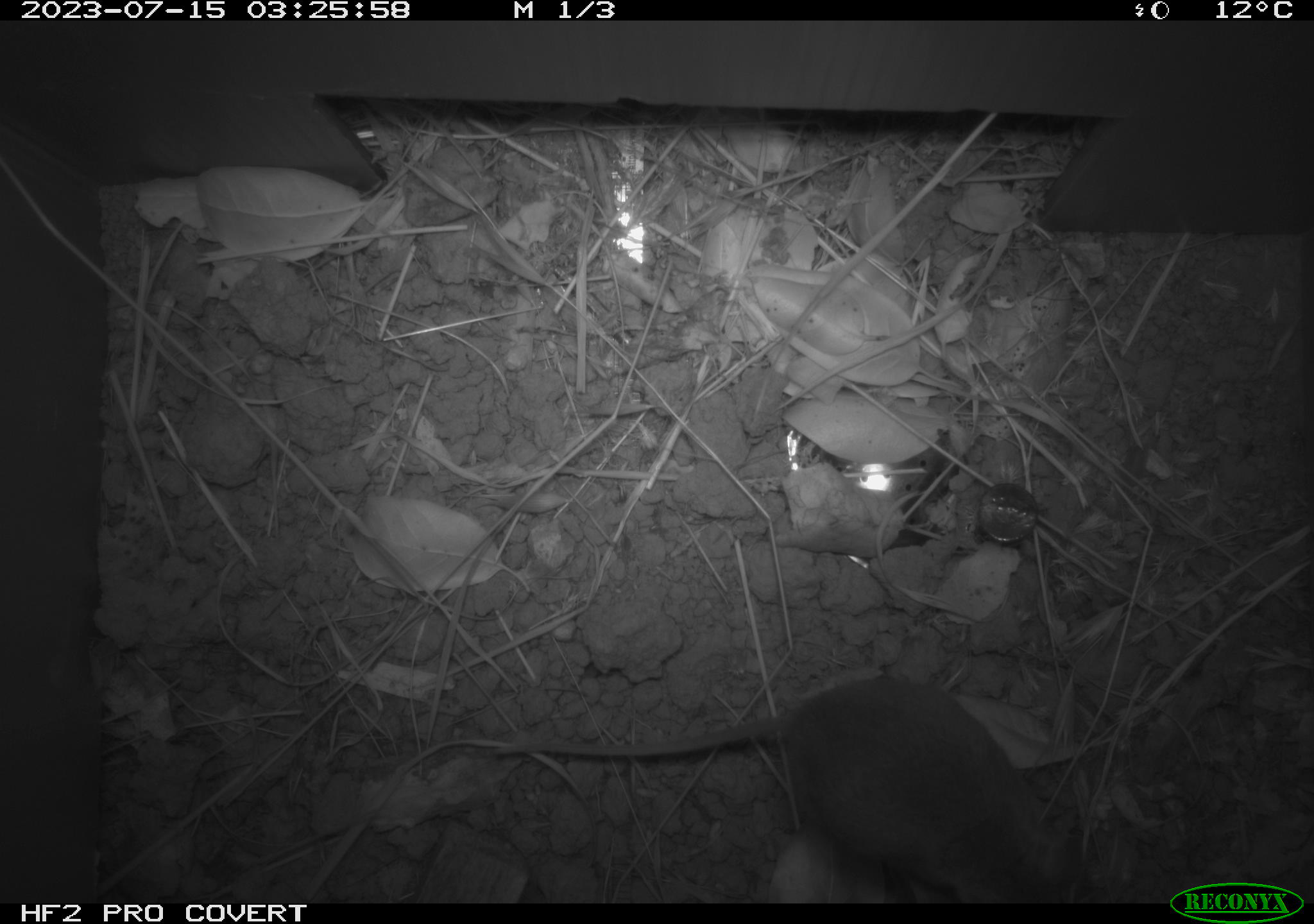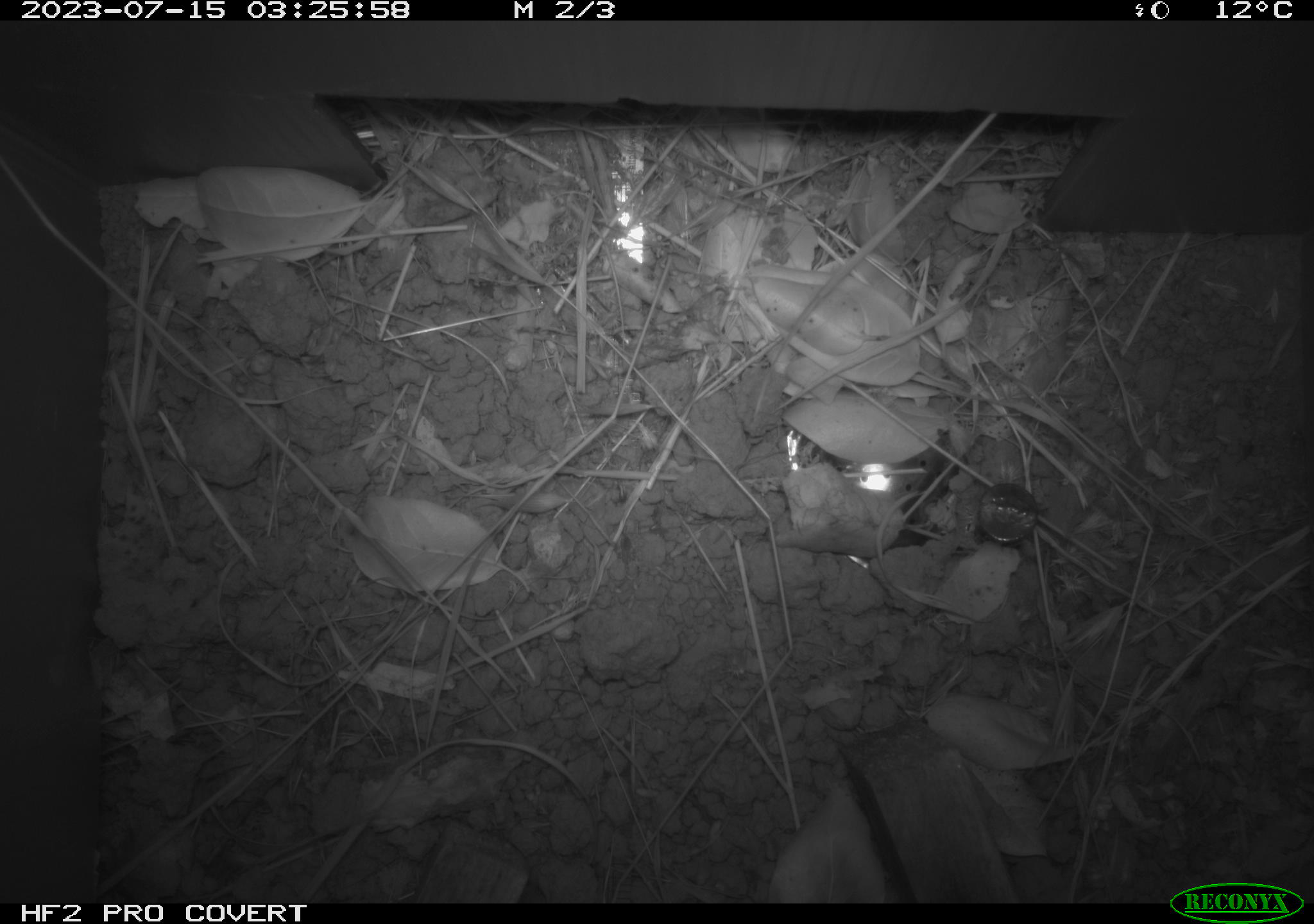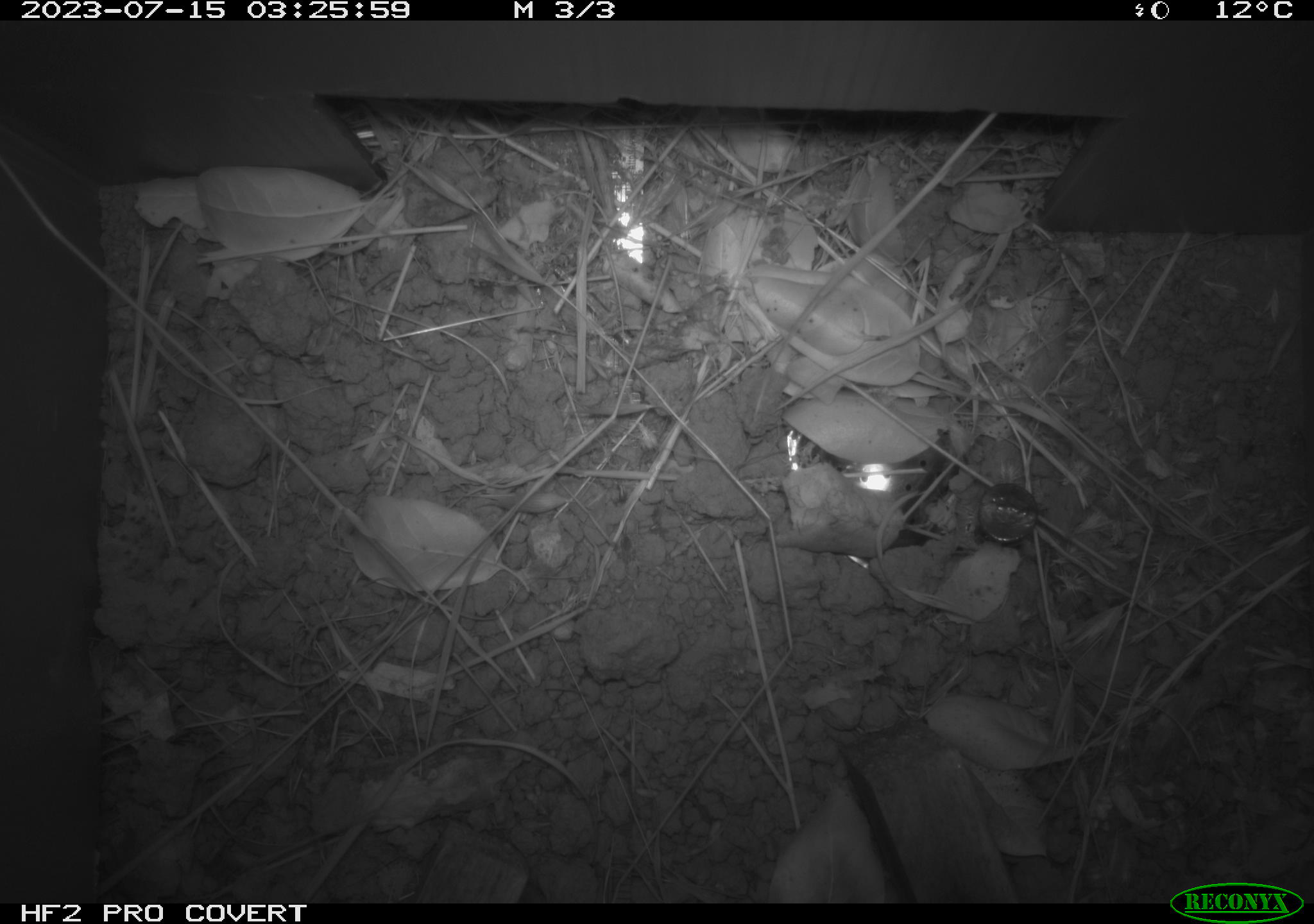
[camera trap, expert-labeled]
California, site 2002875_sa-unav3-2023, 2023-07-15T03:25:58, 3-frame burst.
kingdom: Animalia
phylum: Chordata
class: Mammalia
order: Rodentia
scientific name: Rodentia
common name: mouse species